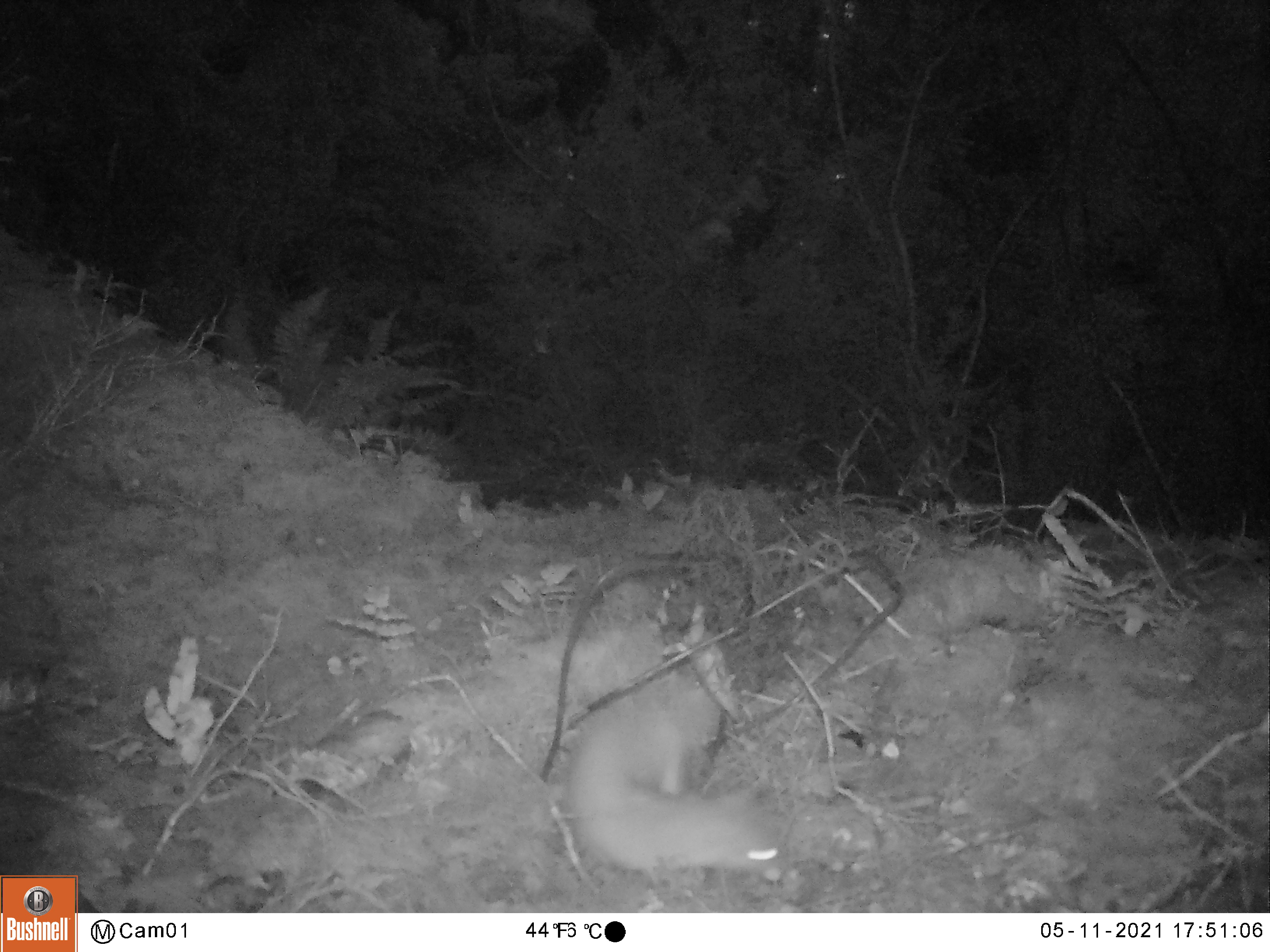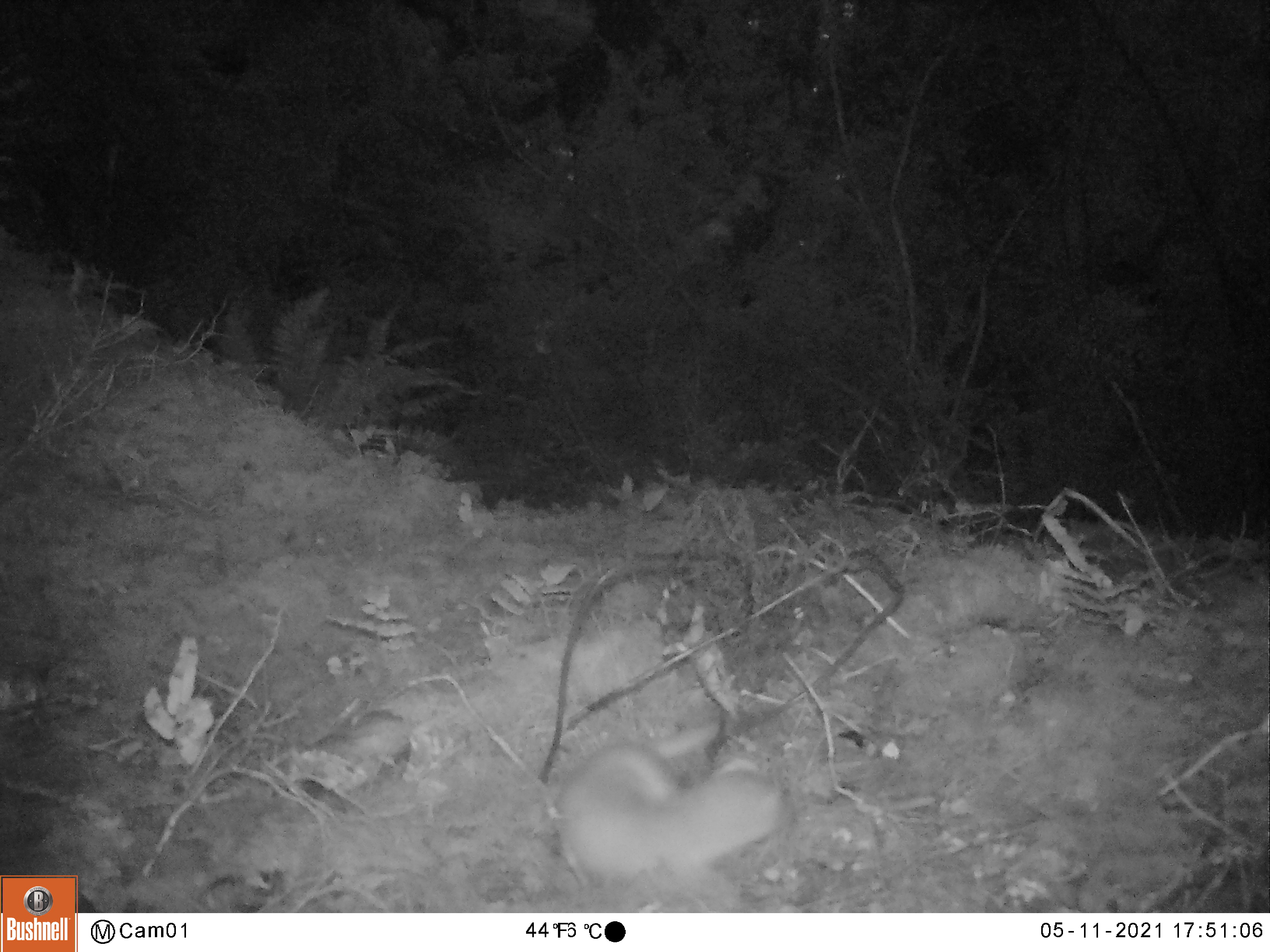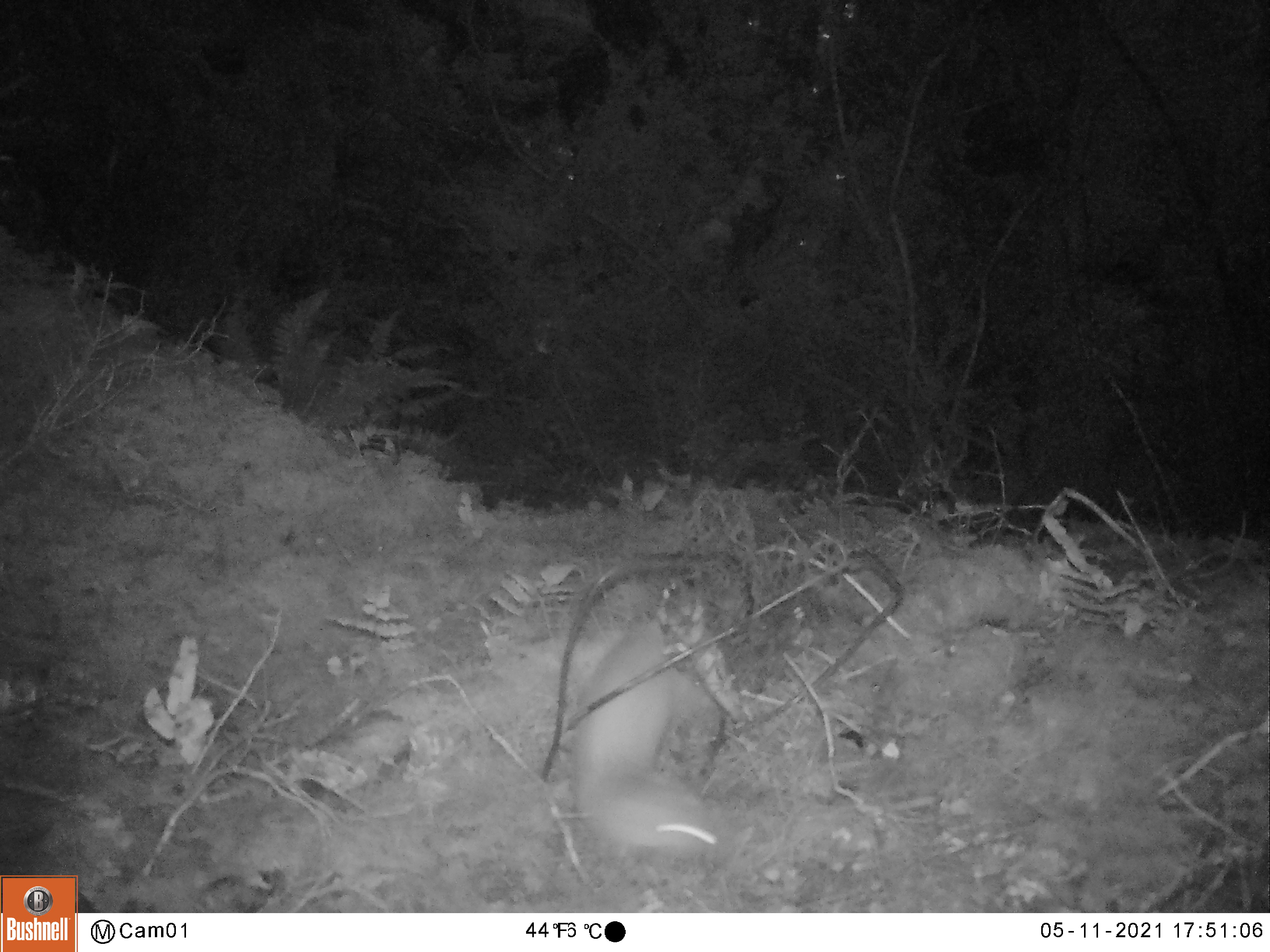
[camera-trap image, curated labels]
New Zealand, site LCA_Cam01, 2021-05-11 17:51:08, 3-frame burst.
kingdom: Animalia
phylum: Chordata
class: Mammalia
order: Carnivora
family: Mustelidae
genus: Mustela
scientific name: Mustela erminea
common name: stoat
Stoat (Mustela erminea).